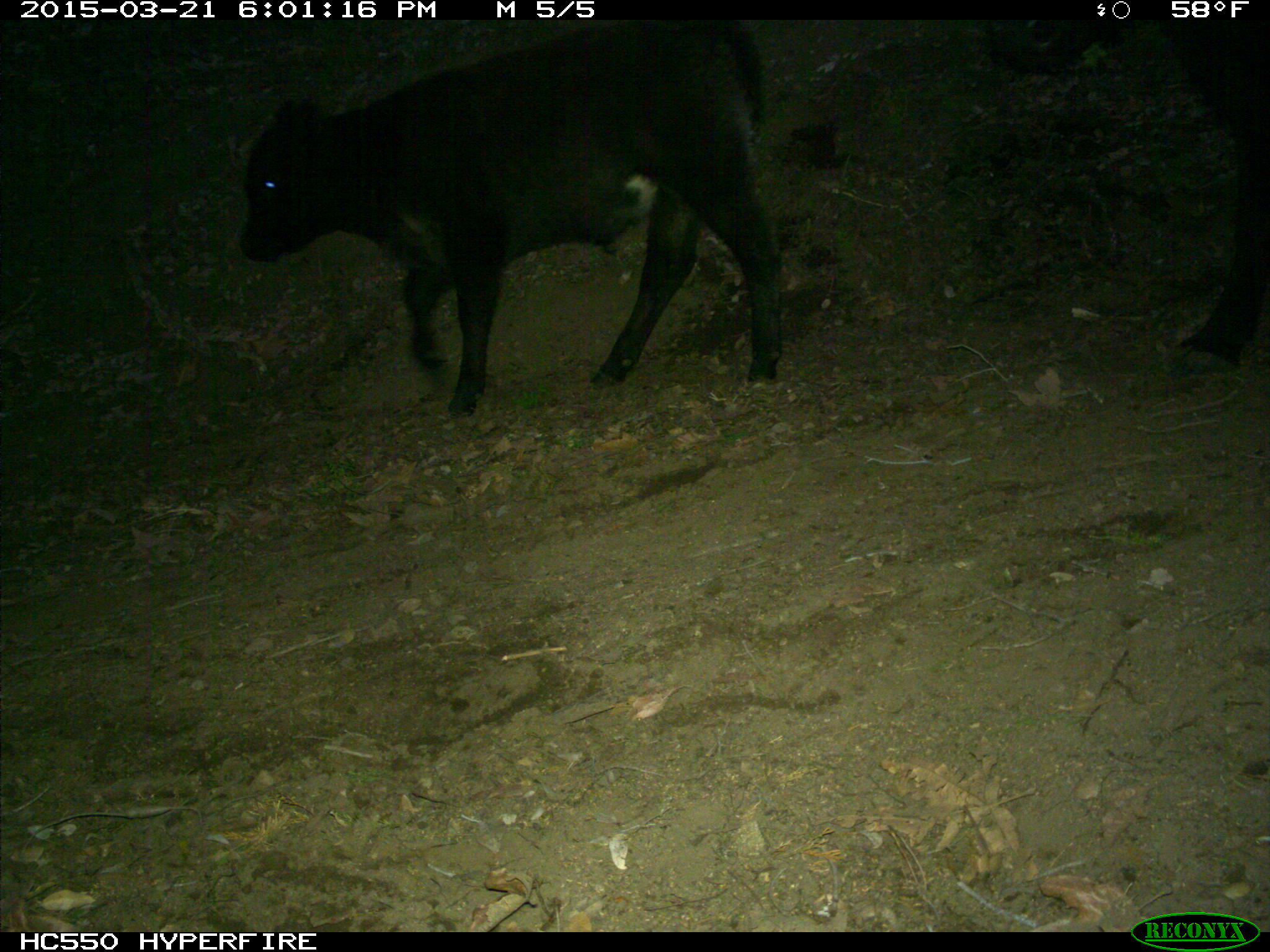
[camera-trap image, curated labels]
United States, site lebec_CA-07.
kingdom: Animalia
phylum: Chordata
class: Mammalia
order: Artiodactyla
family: Bovidae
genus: Bos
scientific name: Bos taurus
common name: domestic cow